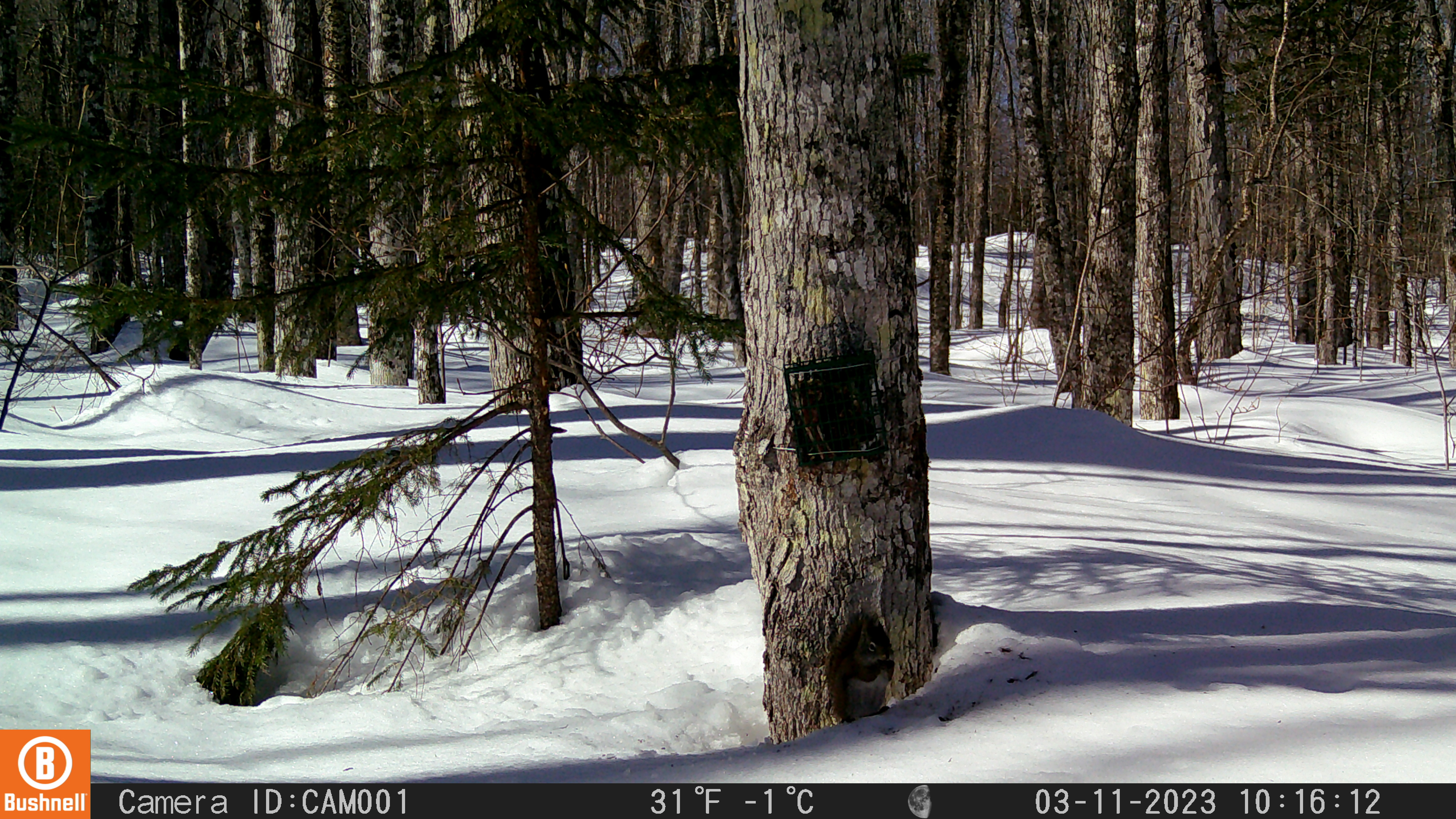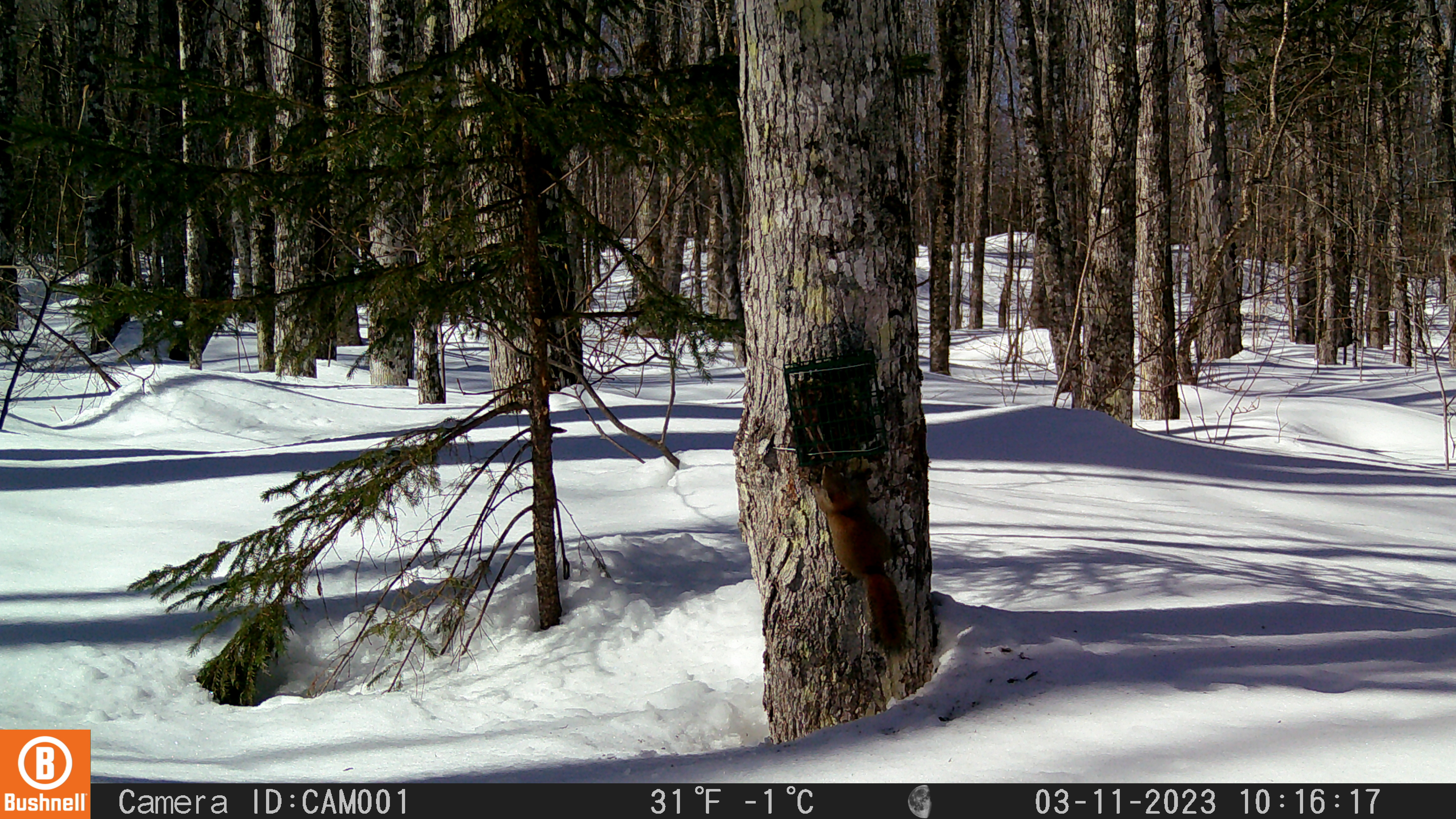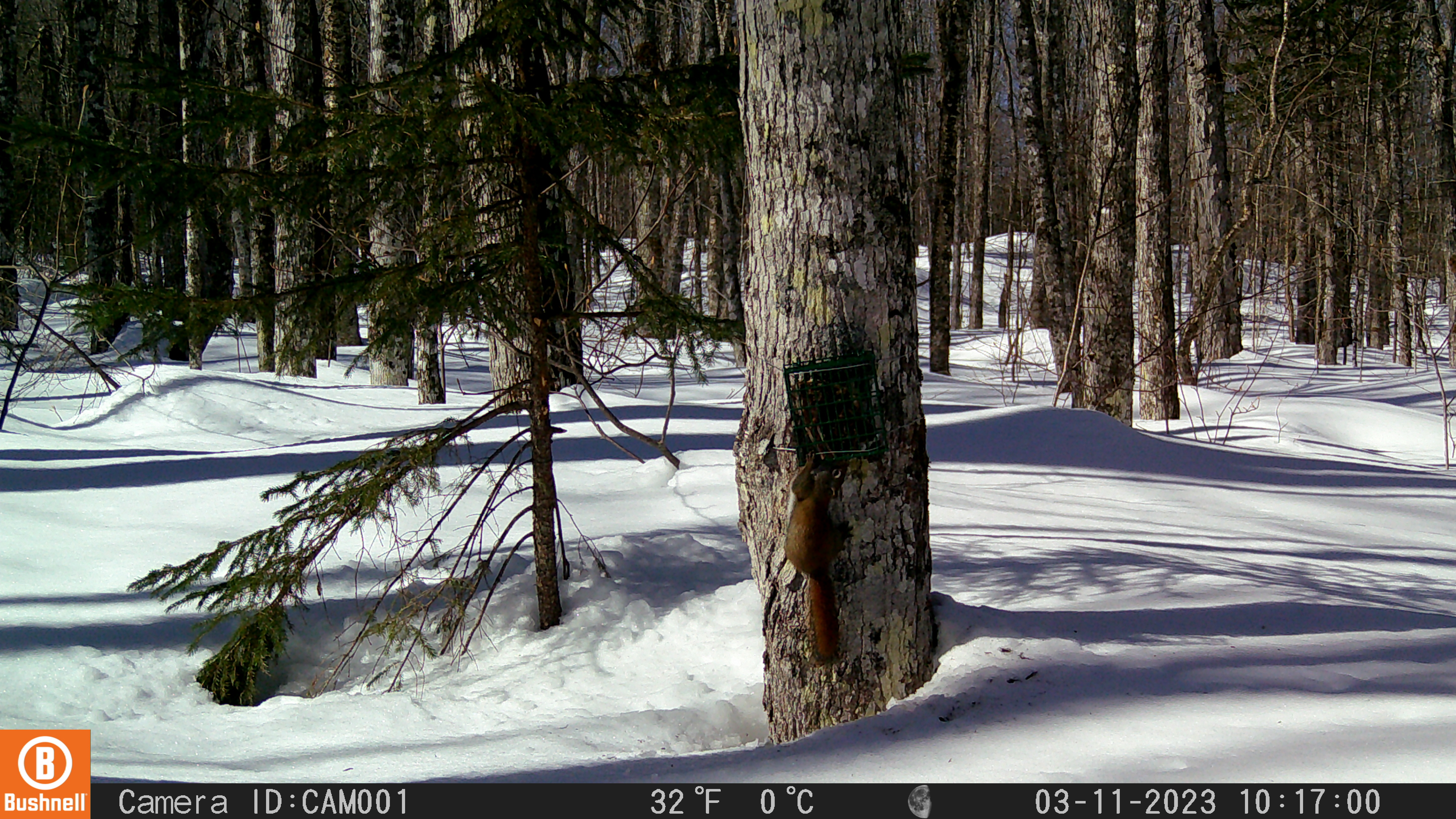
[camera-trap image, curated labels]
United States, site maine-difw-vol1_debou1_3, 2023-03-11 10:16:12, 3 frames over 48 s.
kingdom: Animalia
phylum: Chordata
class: Mammalia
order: Rodentia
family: Sciuridae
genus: Tamiasciurus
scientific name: Tamiasciurus hudsonicus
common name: red squirrel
Red squirrel (Tamiasciurus hudsonicus).